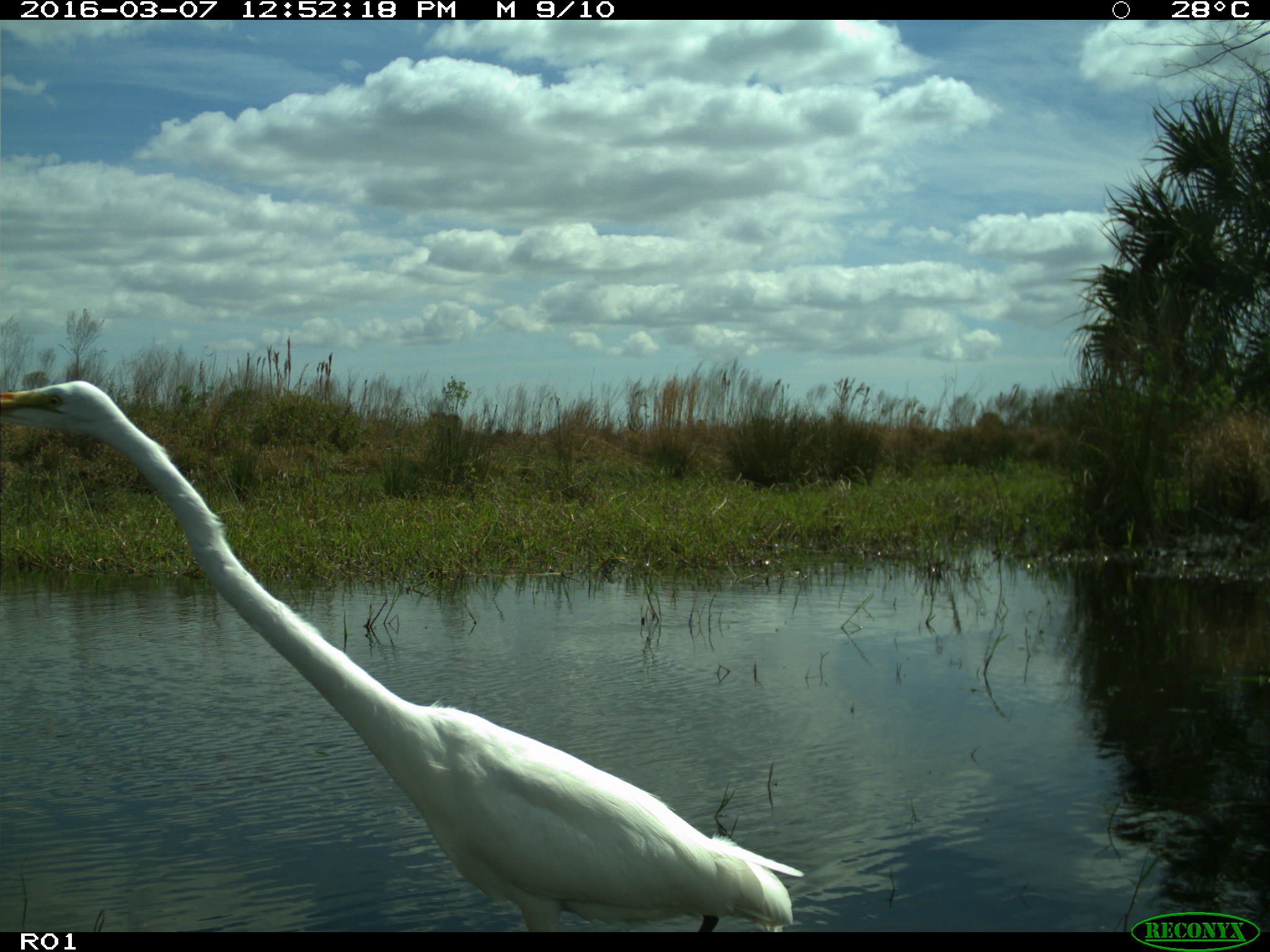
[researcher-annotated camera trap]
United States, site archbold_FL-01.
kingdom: Animalia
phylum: Chordata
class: Aves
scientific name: Aves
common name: birds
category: unidentified bird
Unidentified bird (birds) (Aves).